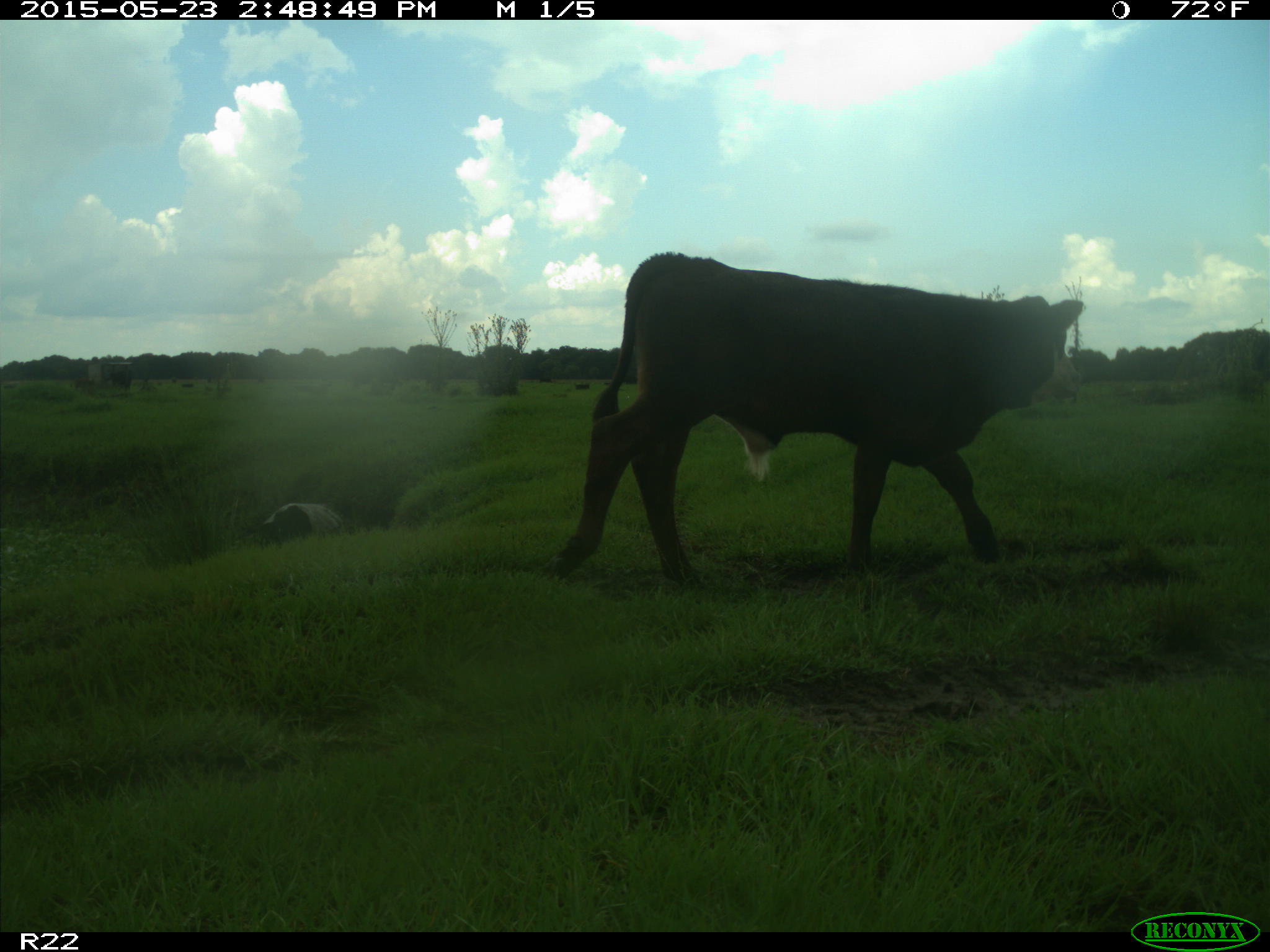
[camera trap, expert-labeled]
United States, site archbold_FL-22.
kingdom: Animalia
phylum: Chordata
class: Mammalia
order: Artiodactyla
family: Bovidae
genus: Bos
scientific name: Bos taurus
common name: domestic cow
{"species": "Bos taurus (domestic cow)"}